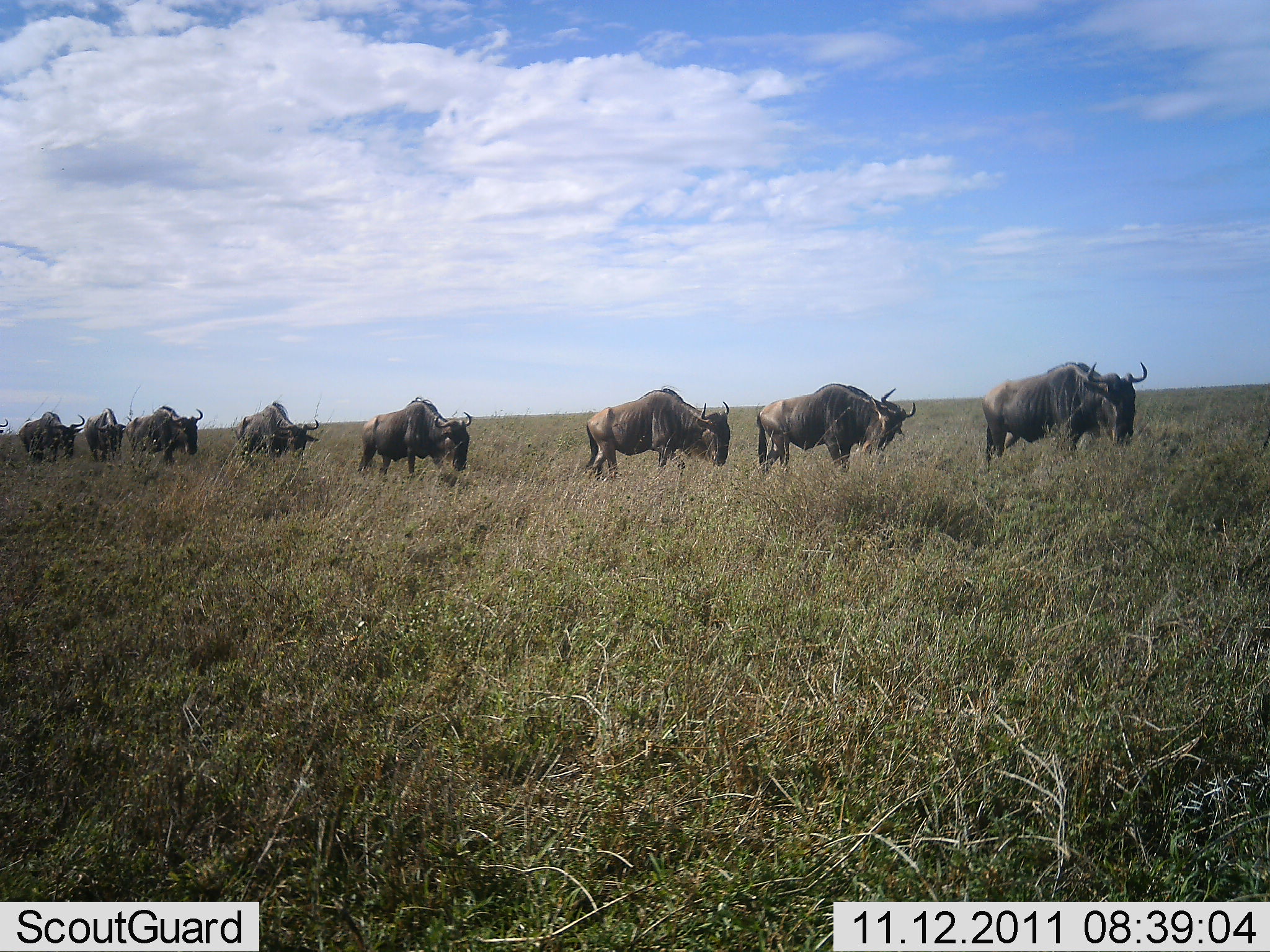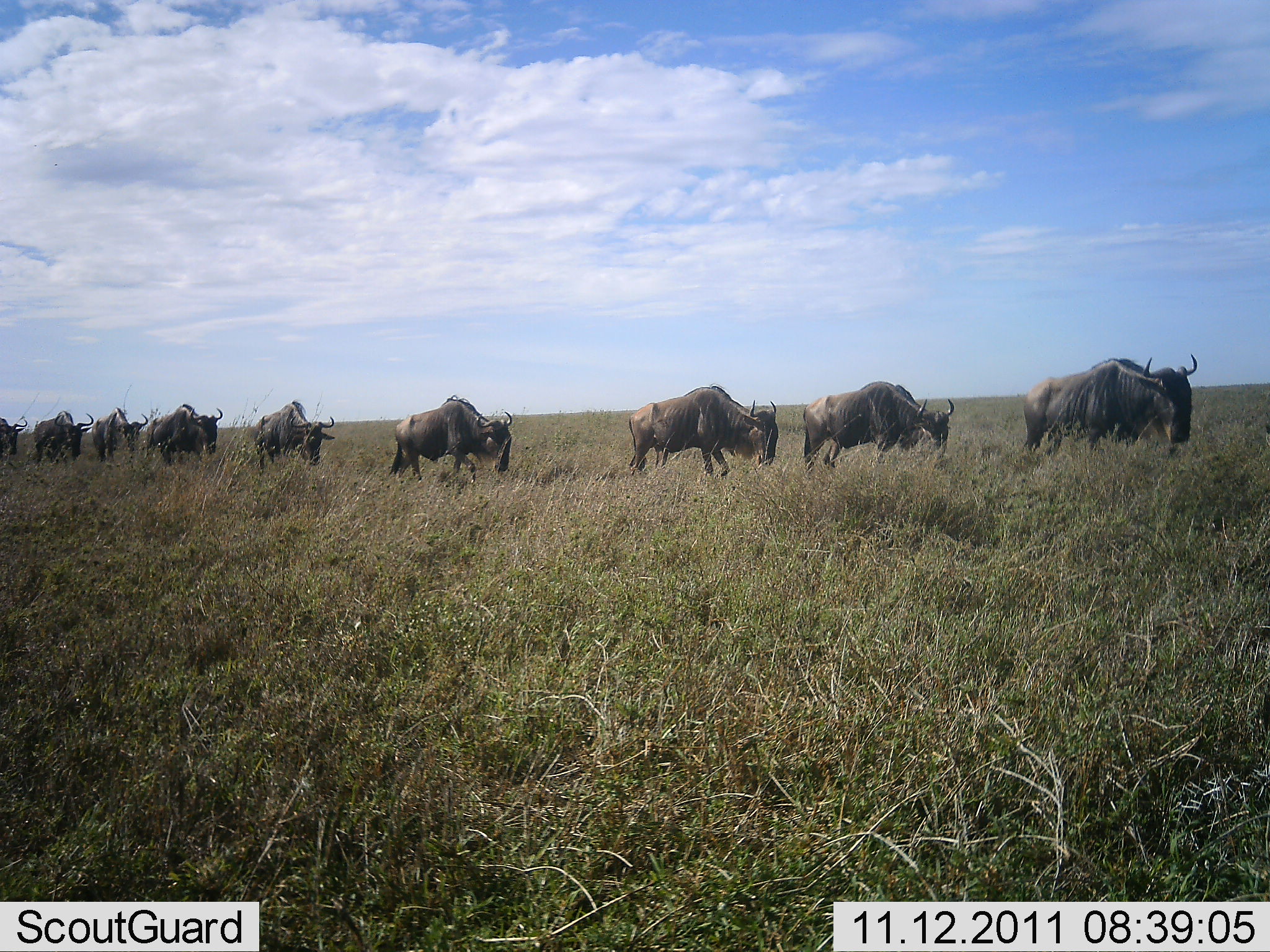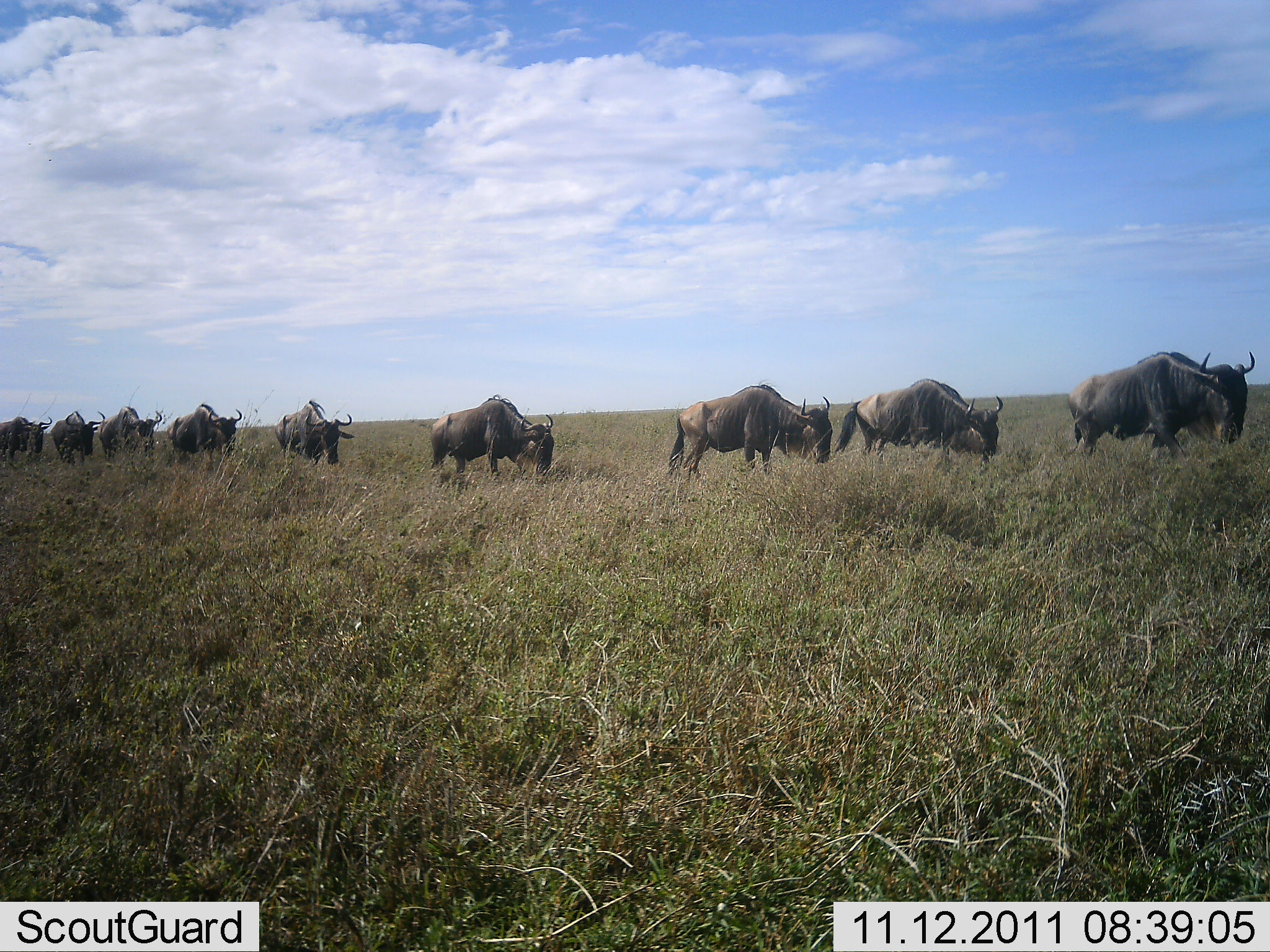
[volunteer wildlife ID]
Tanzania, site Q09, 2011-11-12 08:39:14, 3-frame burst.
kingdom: Animalia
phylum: Chordata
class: Mammalia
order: Artiodactyla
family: Bovidae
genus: Connochaetes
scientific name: Connochaetes taurinus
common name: blue wildebeest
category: wildebeest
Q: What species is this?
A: Wildebeest (blue wildebeest) (Connochaetes taurinus).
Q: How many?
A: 9.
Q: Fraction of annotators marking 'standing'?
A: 0%.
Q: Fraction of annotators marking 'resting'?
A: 0%.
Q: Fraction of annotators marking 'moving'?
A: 100%.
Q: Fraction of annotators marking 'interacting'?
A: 0%.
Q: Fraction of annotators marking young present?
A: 0%.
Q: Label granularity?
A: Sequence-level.